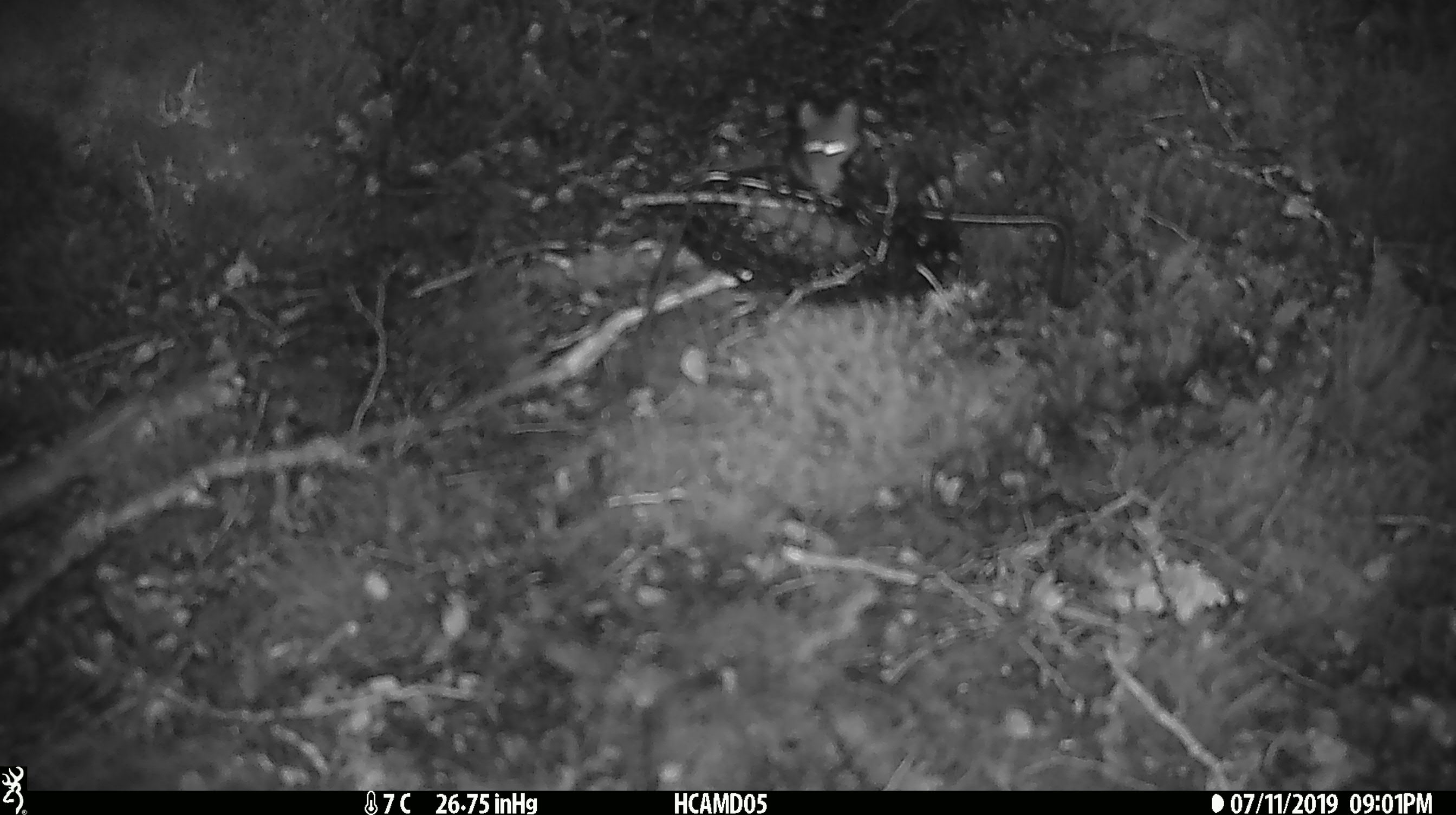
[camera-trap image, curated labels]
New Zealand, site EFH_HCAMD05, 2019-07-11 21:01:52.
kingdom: Animalia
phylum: Chordata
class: Mammalia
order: Rodentia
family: Muridae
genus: Mus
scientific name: Mus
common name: mouse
Mouse (Mus).